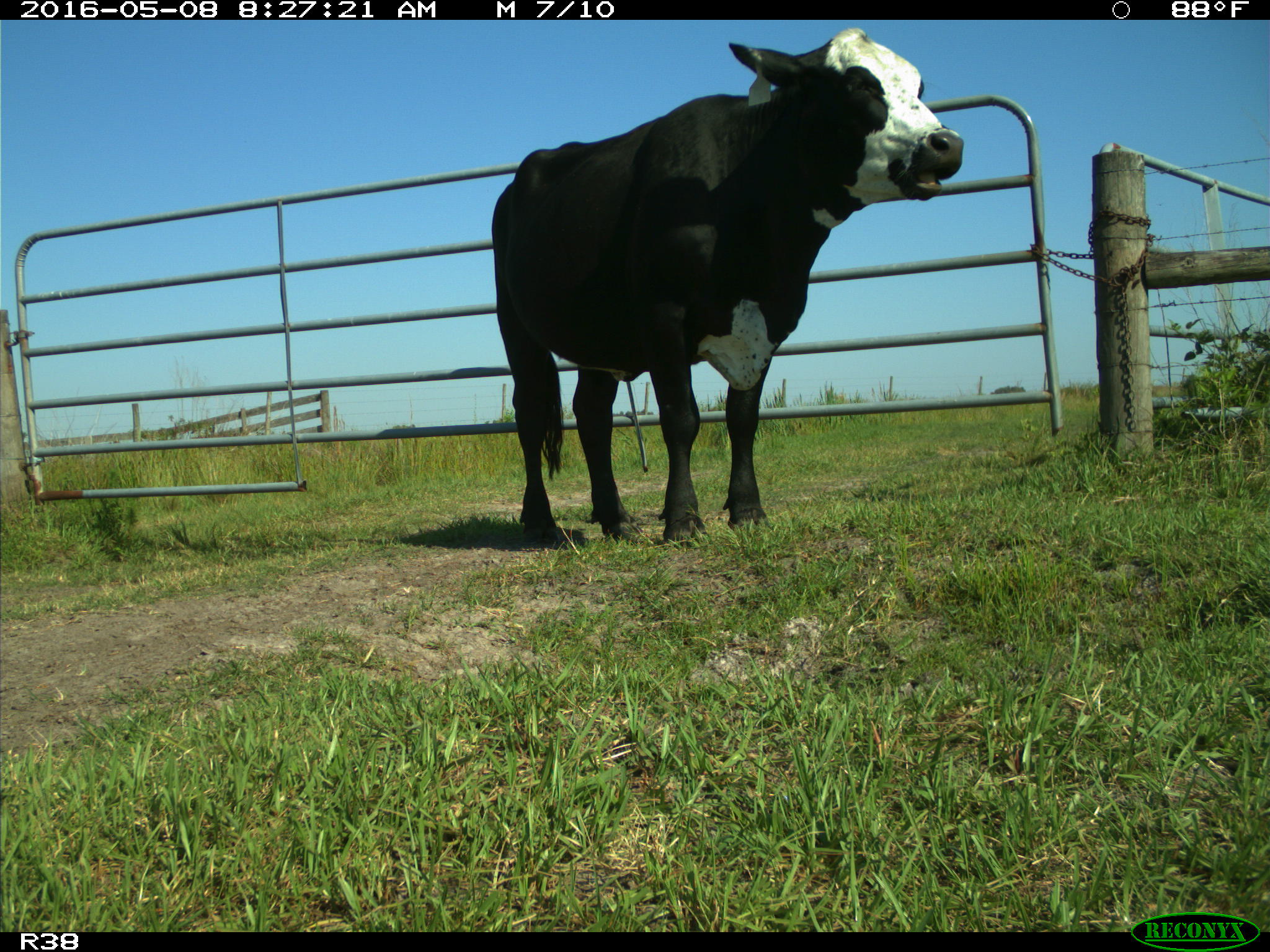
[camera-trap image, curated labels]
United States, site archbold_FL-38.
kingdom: Animalia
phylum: Chordata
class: Mammalia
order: Artiodactyla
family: Bovidae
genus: Bos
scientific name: Bos taurus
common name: domestic cow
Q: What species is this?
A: Bos taurus (domestic cow).